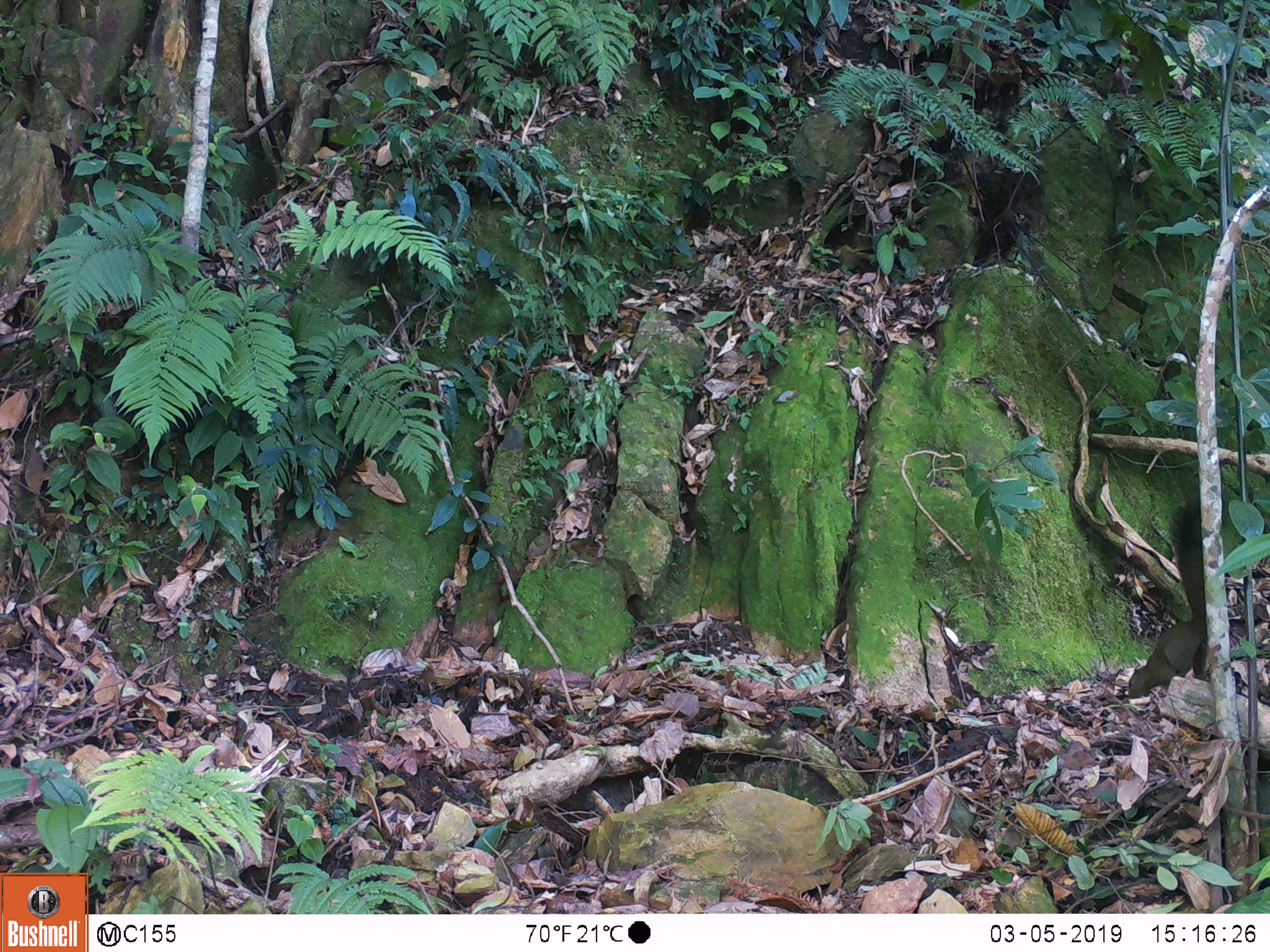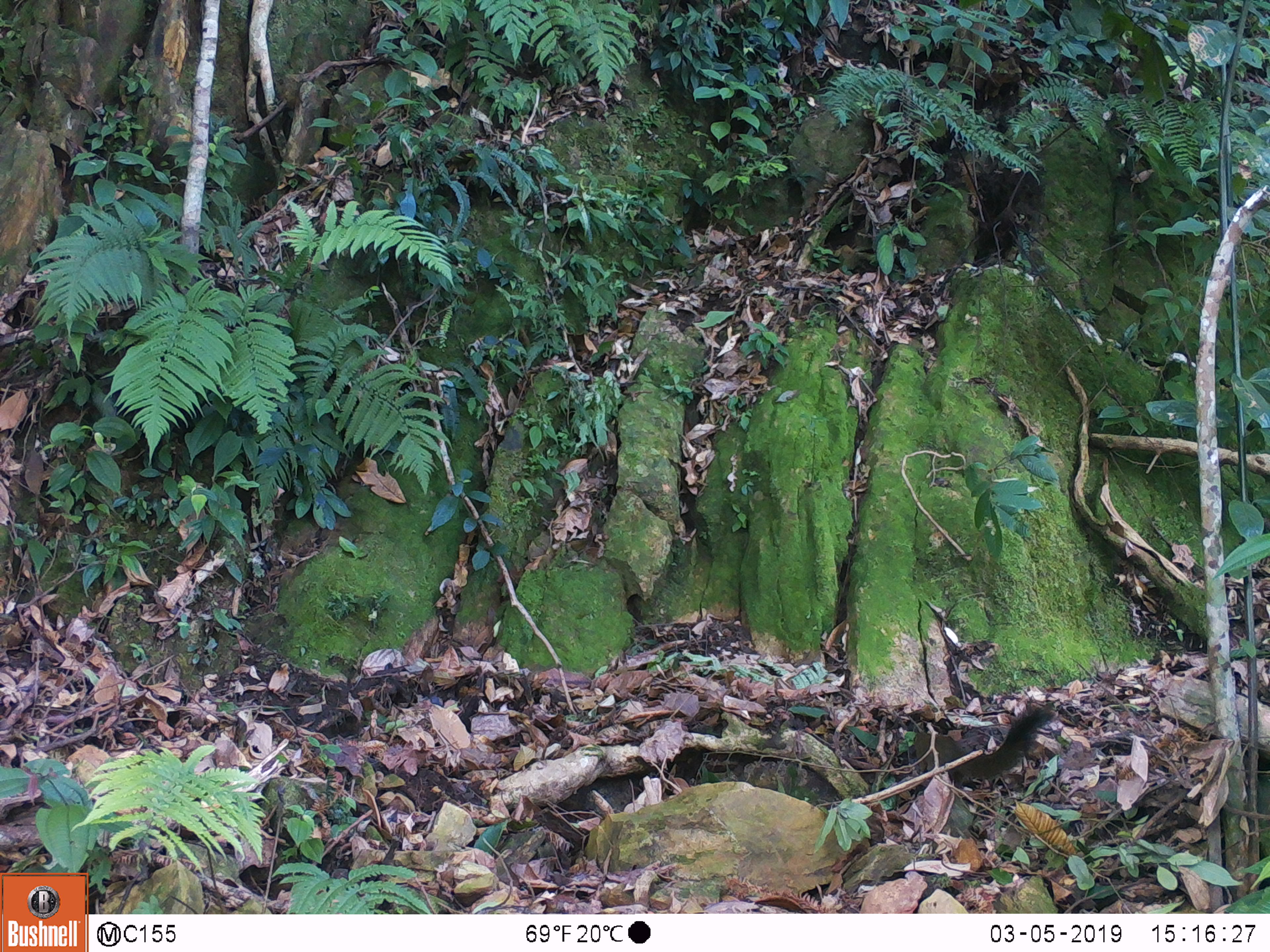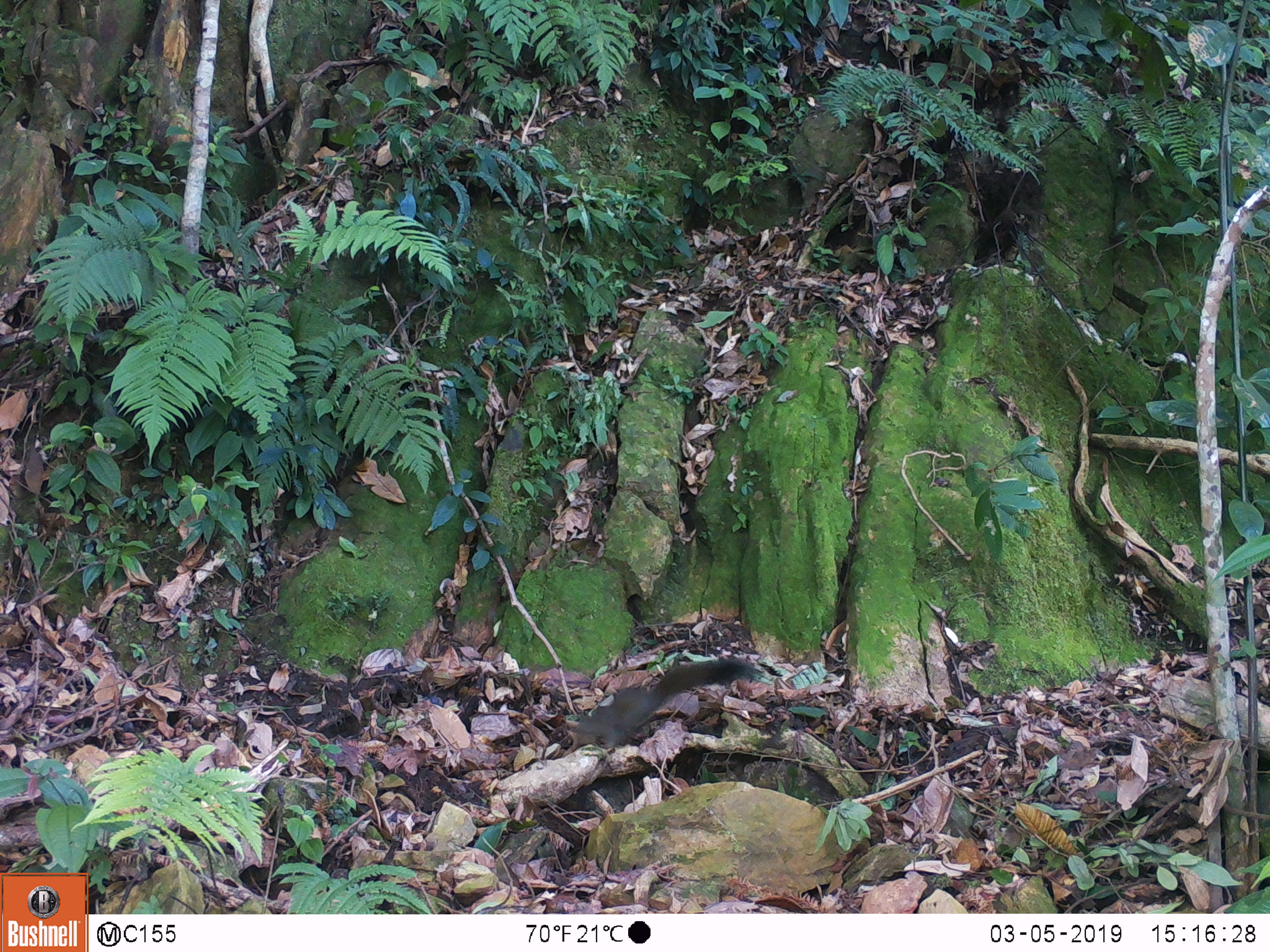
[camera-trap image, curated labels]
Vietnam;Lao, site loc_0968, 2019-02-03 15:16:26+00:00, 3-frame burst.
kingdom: Animalia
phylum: Chordata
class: Mammalia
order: Rodentia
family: Sciuridae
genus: Sciurus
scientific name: Sciurus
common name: squirrel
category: unidentified squirrel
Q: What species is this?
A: Unidentified squirrel (squirrel) (Sciurus).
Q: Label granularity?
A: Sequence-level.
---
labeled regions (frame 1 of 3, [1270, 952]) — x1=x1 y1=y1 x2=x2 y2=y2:
unidentified squirrel: x1=1126 y1=496 x2=1206 y2=697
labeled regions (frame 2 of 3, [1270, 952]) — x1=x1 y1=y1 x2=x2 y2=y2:
unidentified squirrel: x1=912 y1=703 x2=1056 y2=789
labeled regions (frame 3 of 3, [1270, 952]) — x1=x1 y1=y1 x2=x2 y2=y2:
unidentified squirrel: x1=568 y1=657 x2=759 y2=753